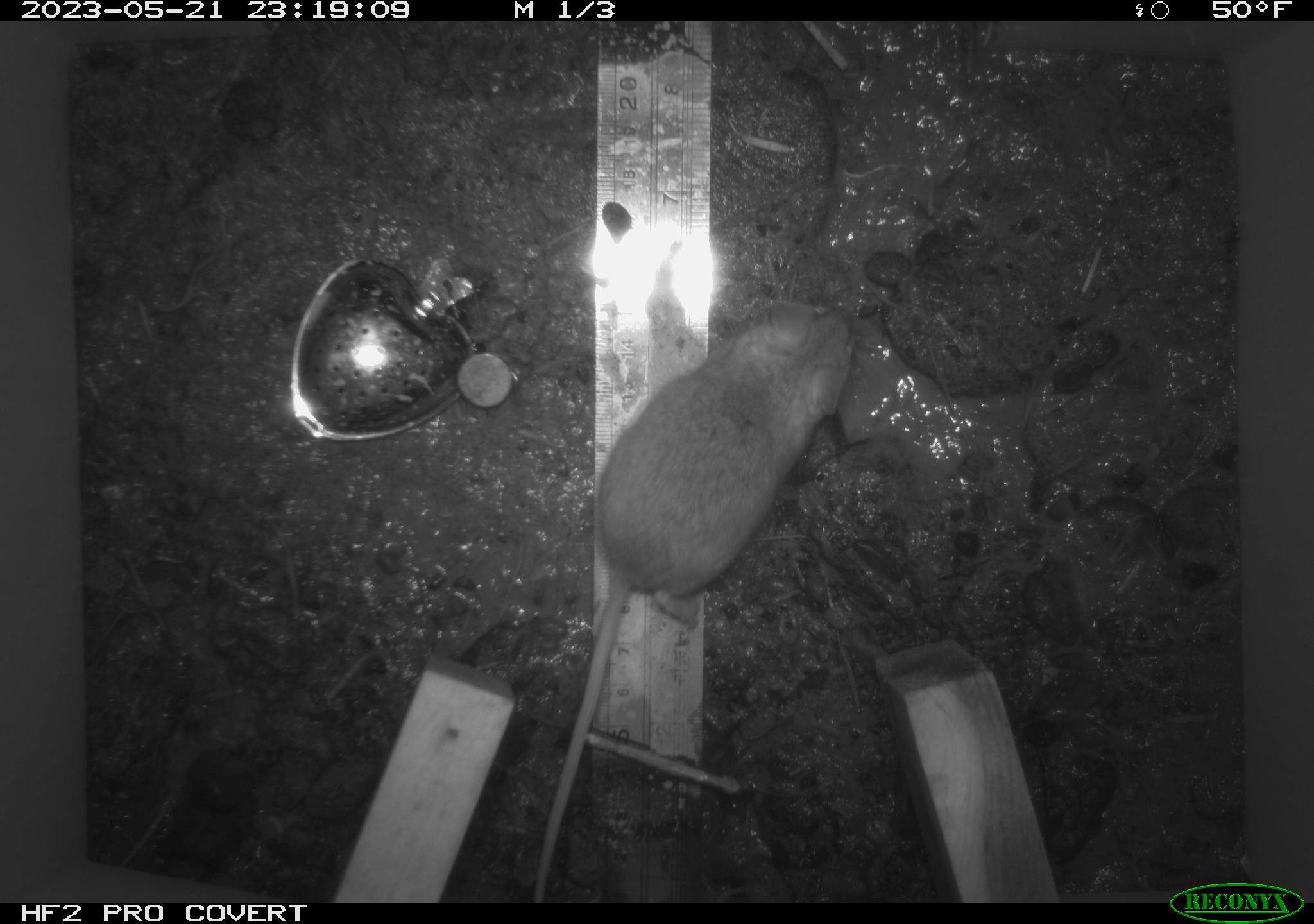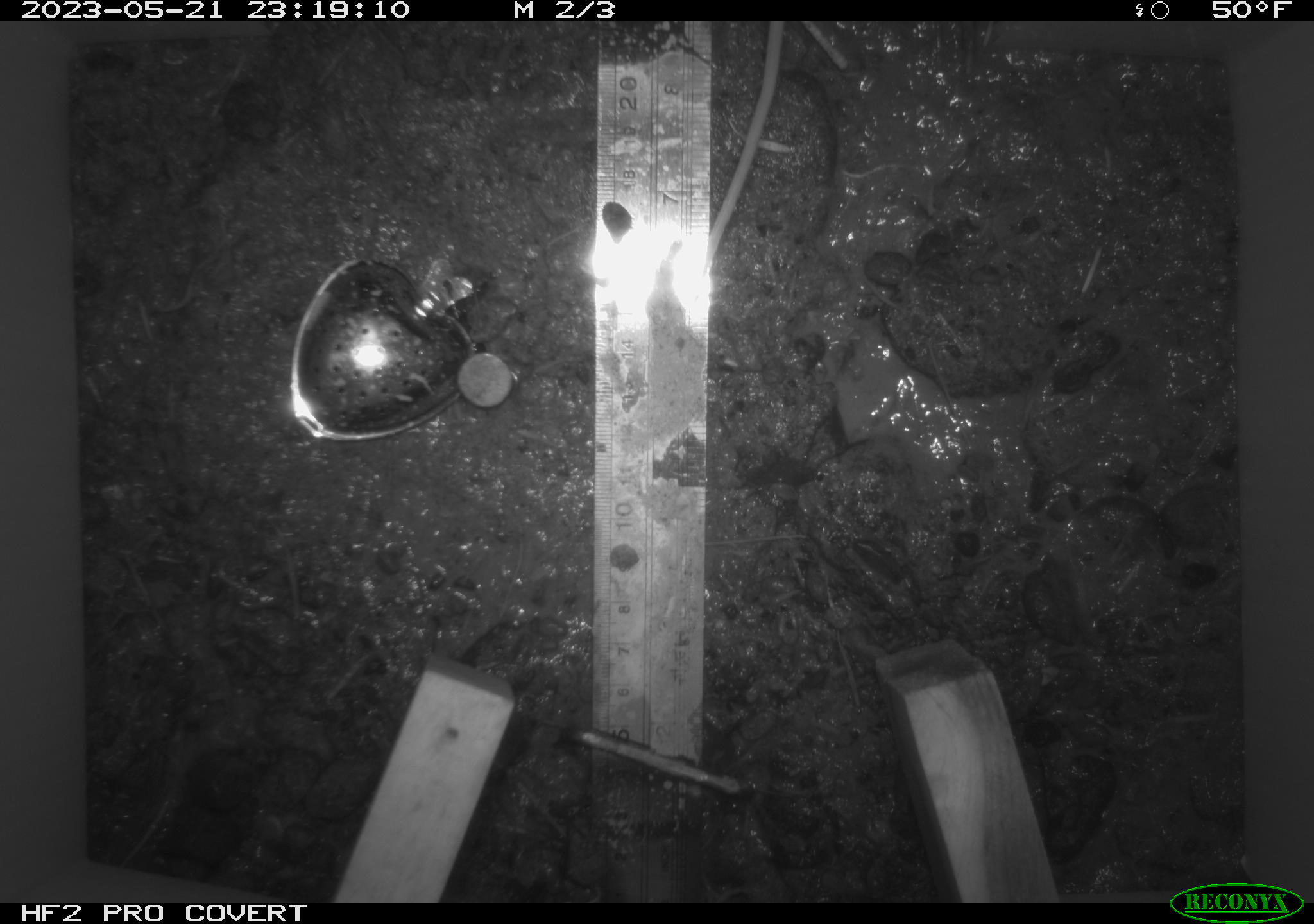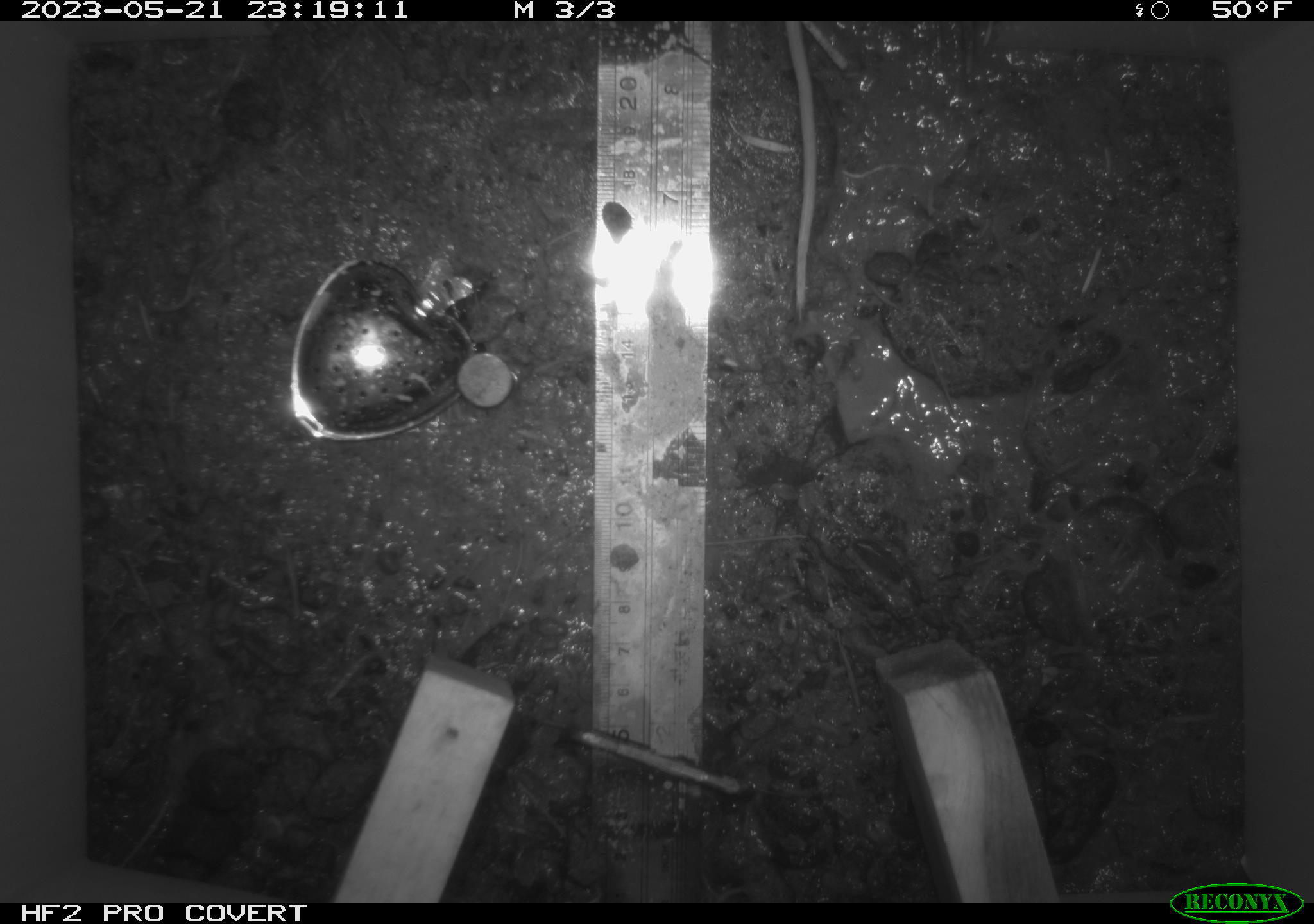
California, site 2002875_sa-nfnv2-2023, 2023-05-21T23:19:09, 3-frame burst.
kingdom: Animalia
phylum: Chordata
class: Mammalia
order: Rodentia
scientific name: Rodentia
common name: mouse species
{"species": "mouse species (Rodentia)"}